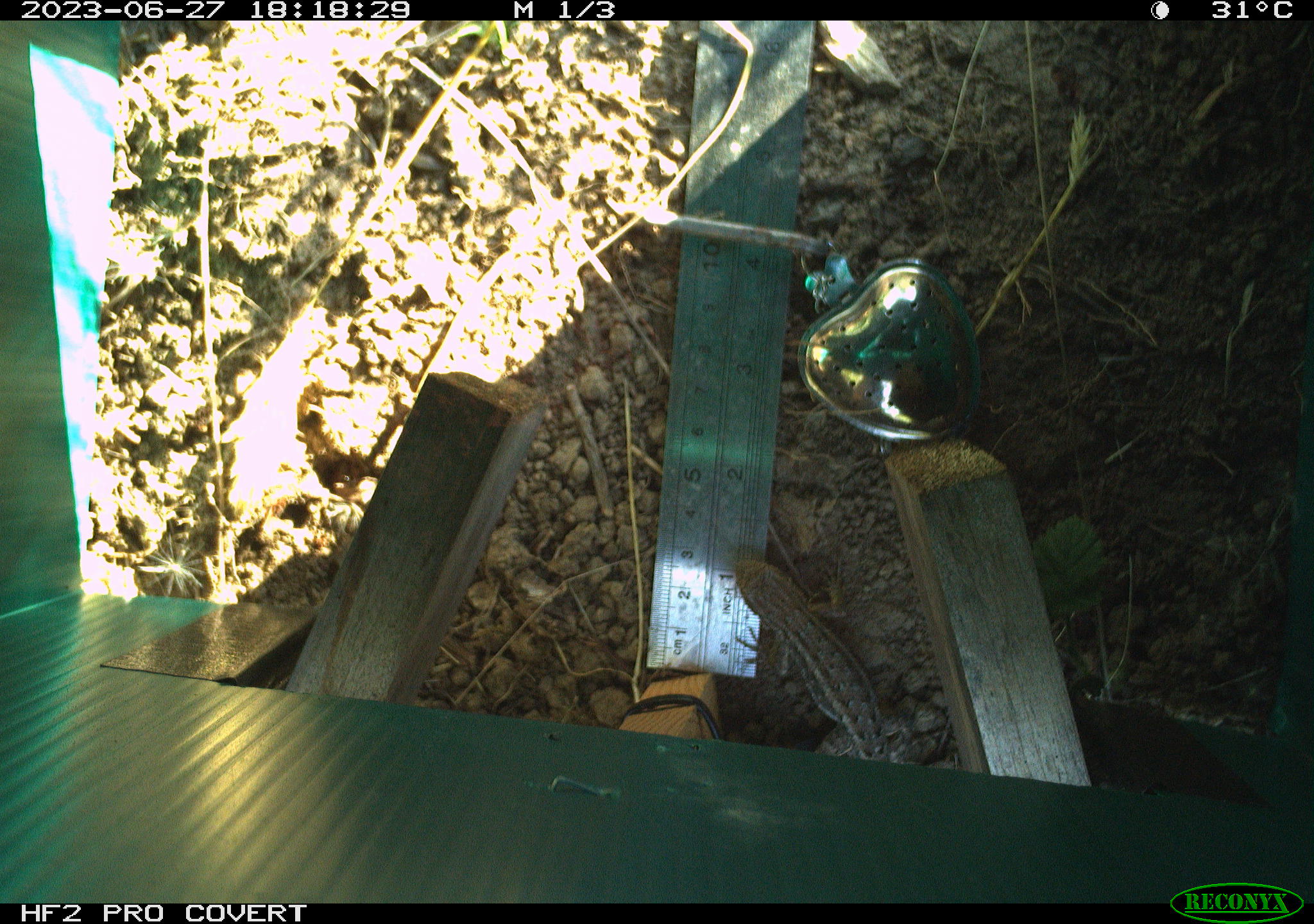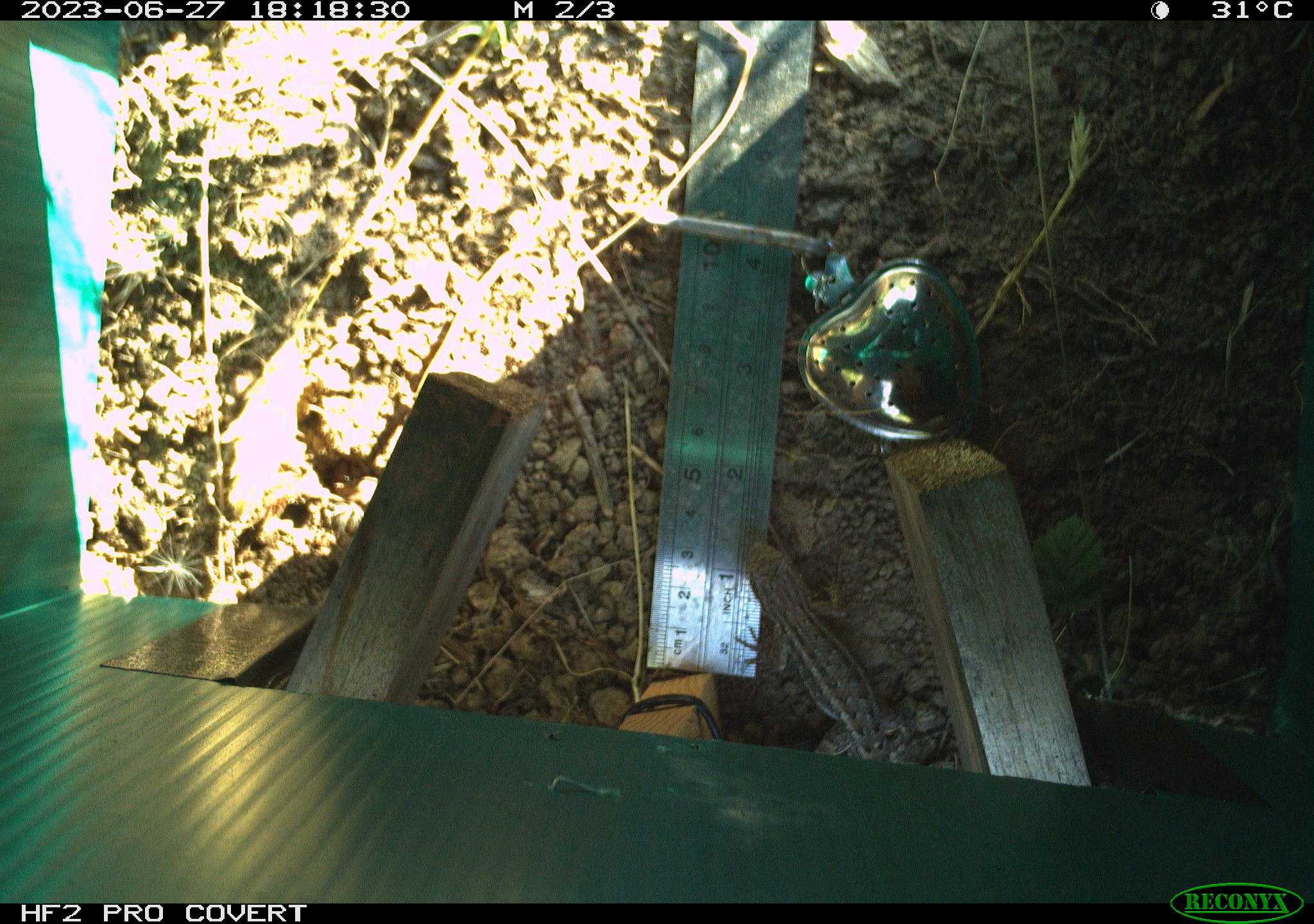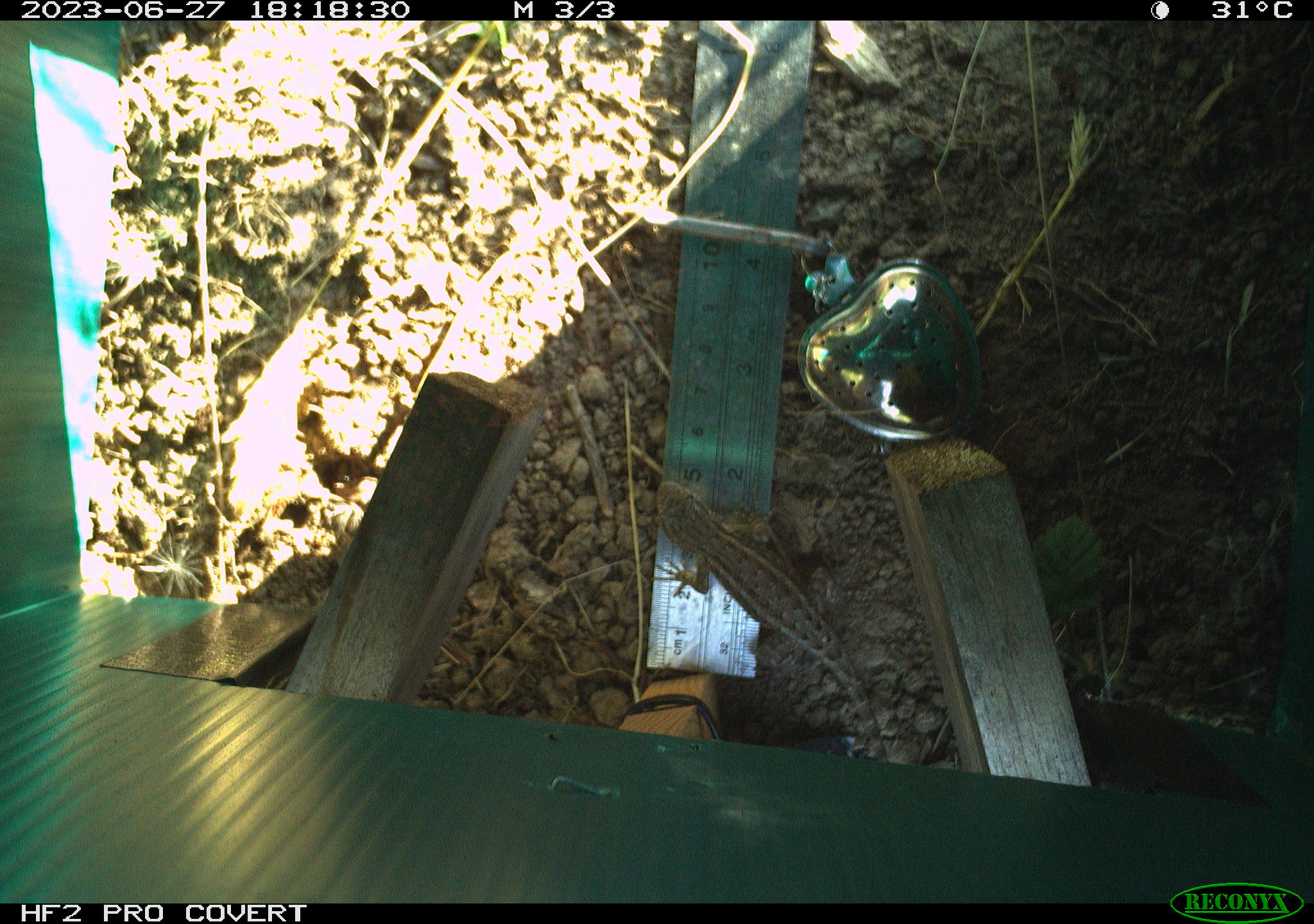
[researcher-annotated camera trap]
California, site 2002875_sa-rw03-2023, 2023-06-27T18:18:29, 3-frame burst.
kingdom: Animalia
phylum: Chordata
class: Reptilia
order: Squamata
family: Phrynosomatidae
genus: Sceloporus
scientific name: Sceloporus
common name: spiny lizards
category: sceloporus species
Sceloporus species (spiny lizards) (Sceloporus).